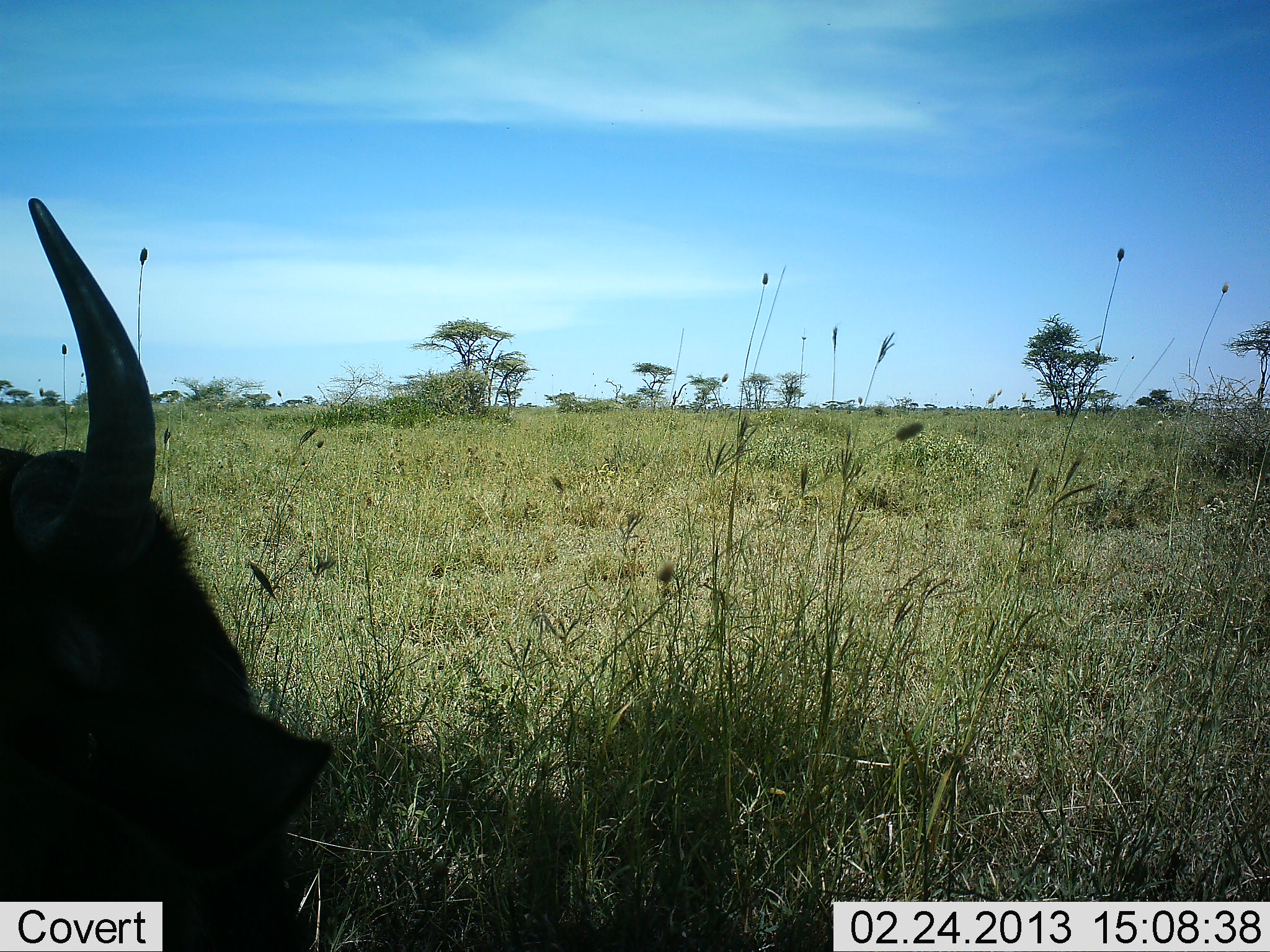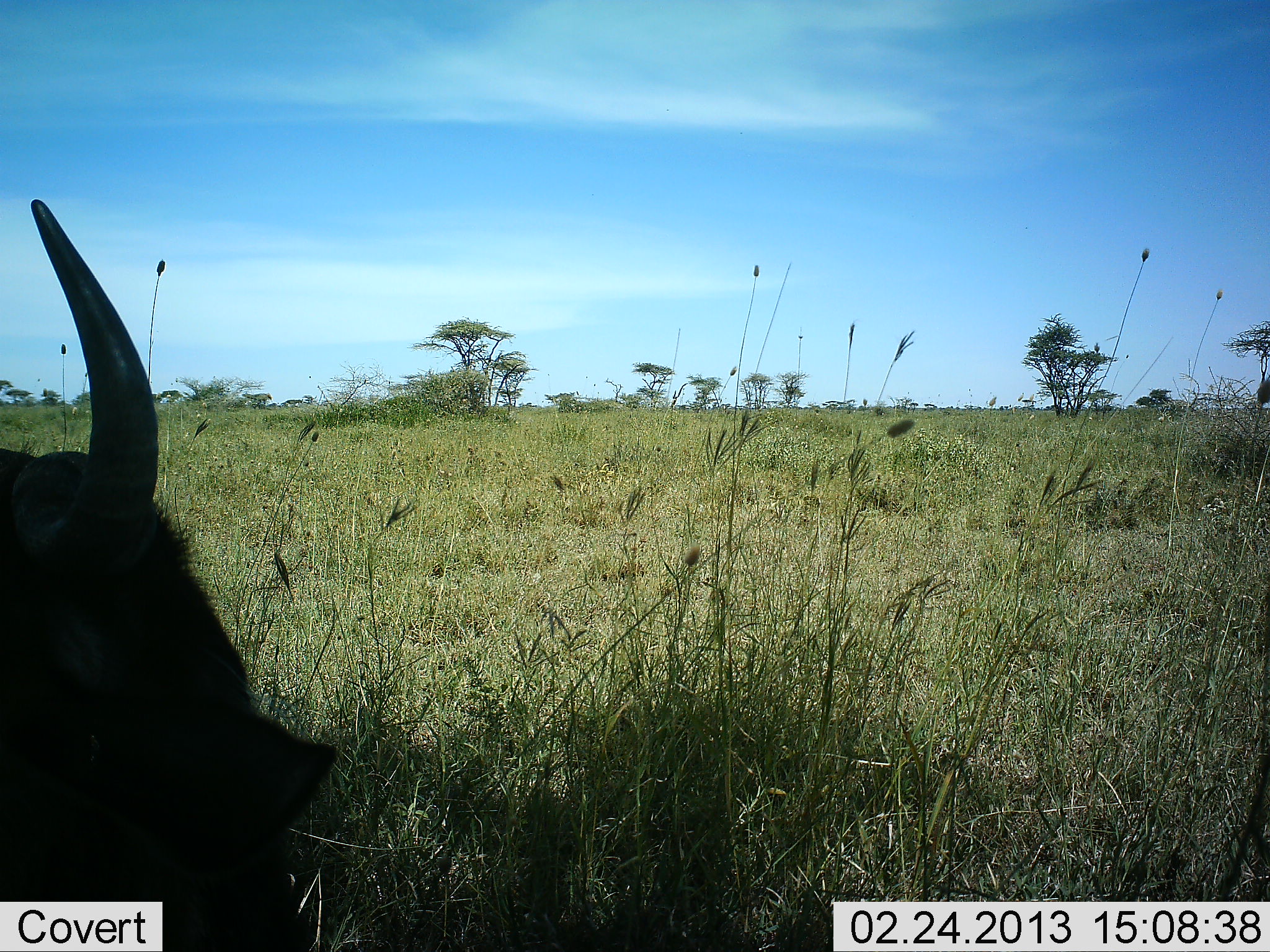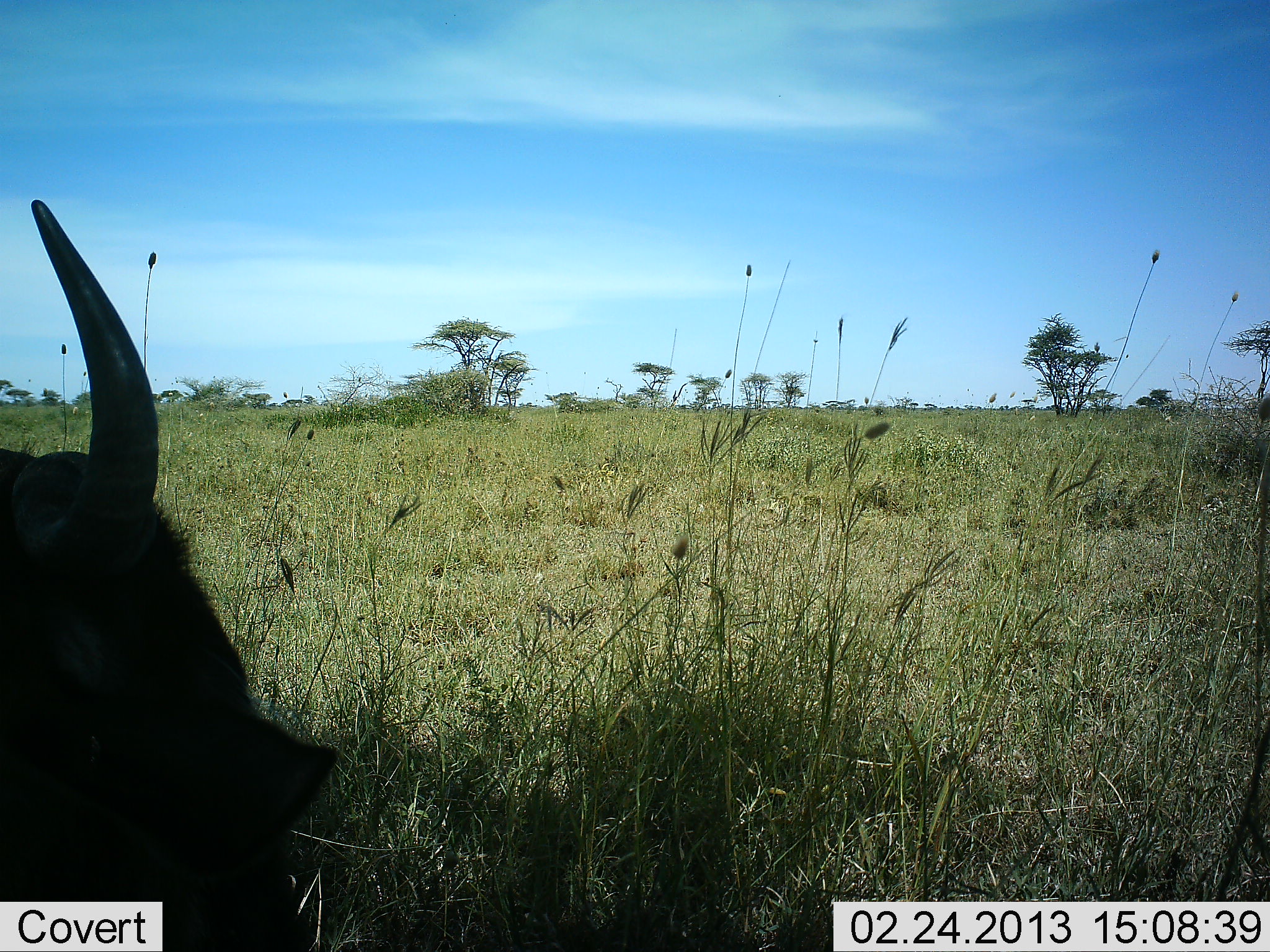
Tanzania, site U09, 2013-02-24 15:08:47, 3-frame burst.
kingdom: Animalia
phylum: Chordata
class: Mammalia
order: Artiodactyla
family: Bovidae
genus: Connochaetes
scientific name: Connochaetes taurinus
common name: blue wildebeest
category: wildebeest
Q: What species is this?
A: Wildebeest (blue wildebeest) (Connochaetes taurinus).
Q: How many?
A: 1.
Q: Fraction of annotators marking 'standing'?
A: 18%.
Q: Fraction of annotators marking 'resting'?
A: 76%.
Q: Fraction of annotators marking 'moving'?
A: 0%.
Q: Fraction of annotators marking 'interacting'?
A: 0%.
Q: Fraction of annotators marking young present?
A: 0%.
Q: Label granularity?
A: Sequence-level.